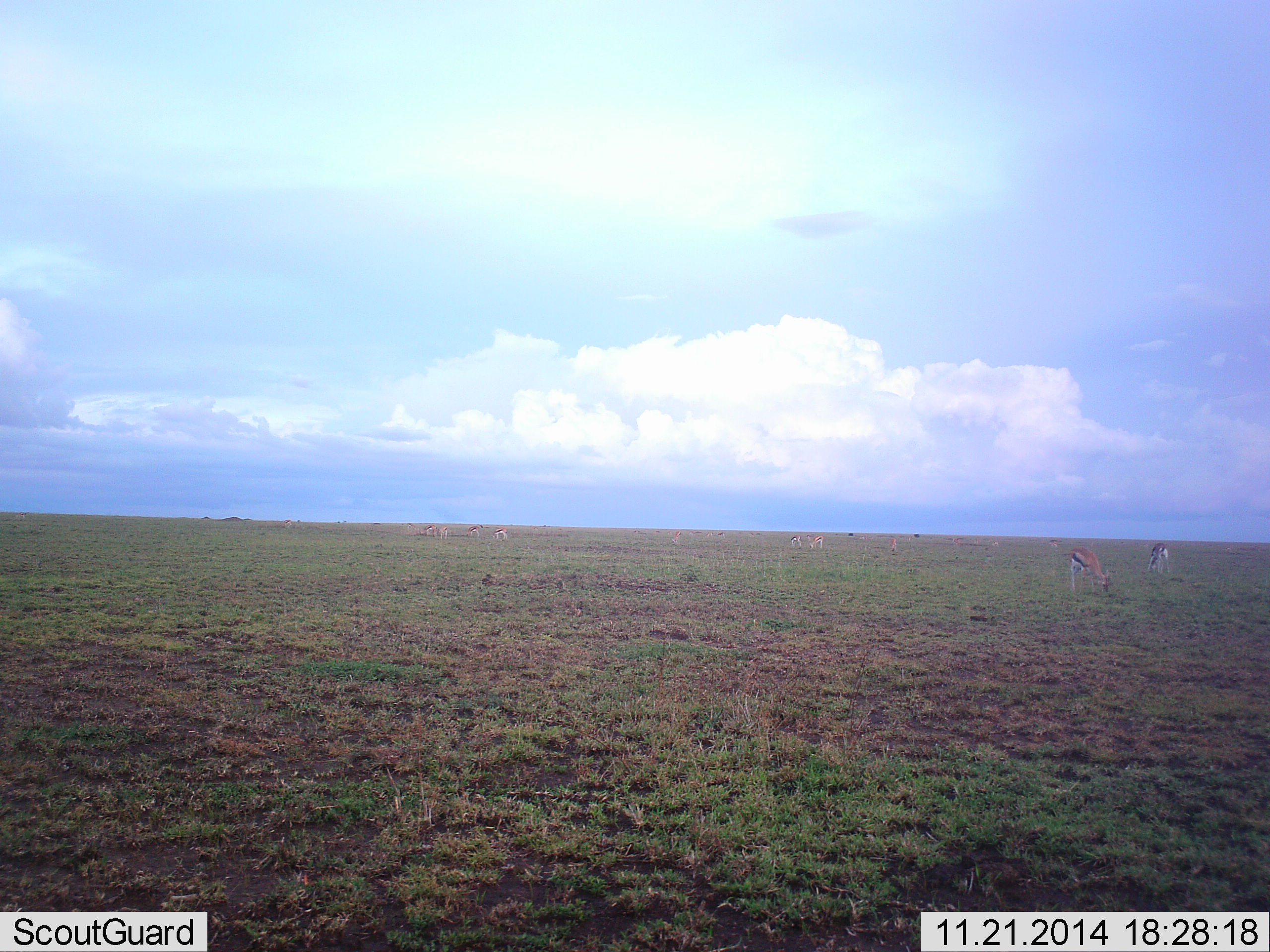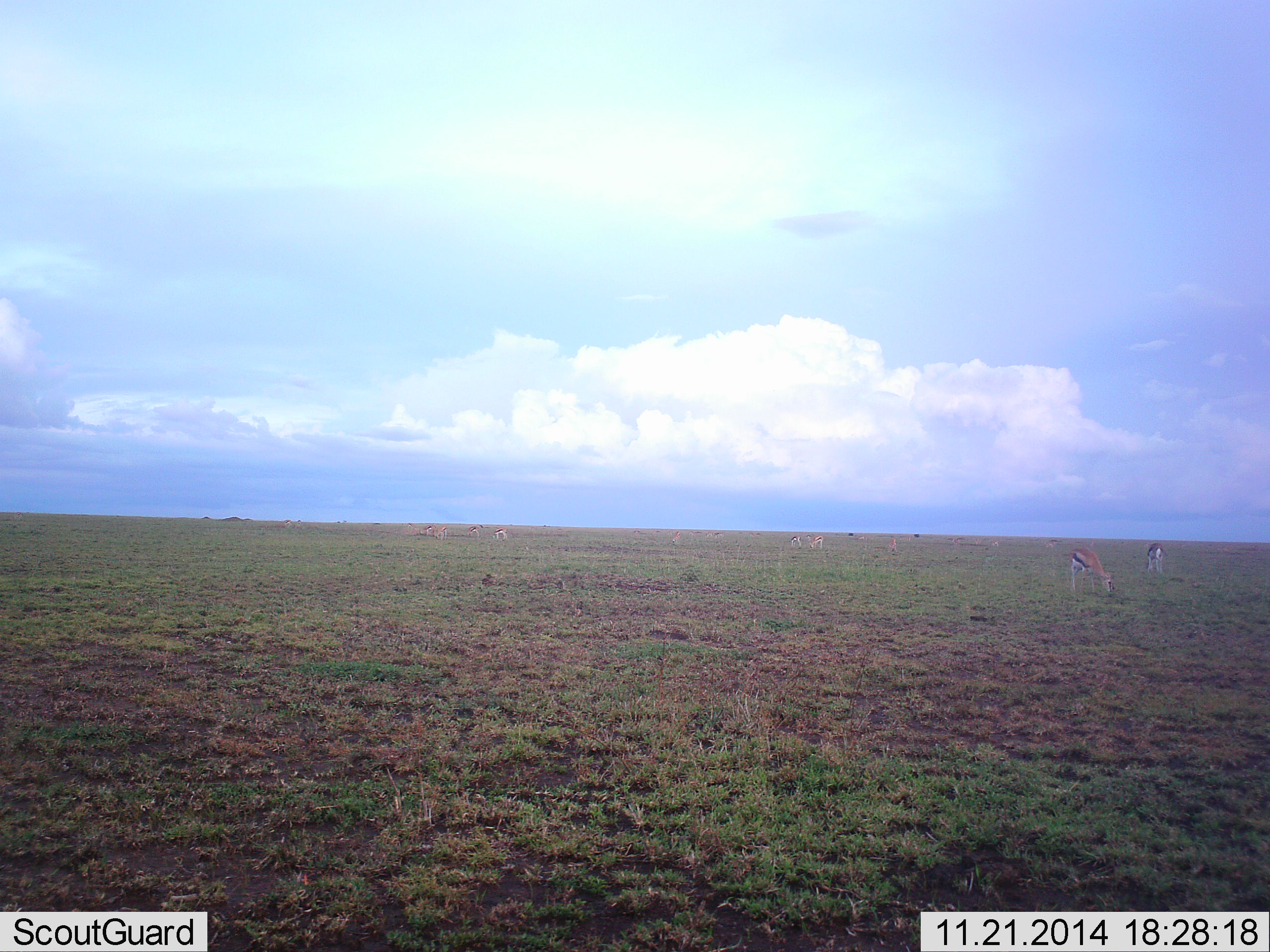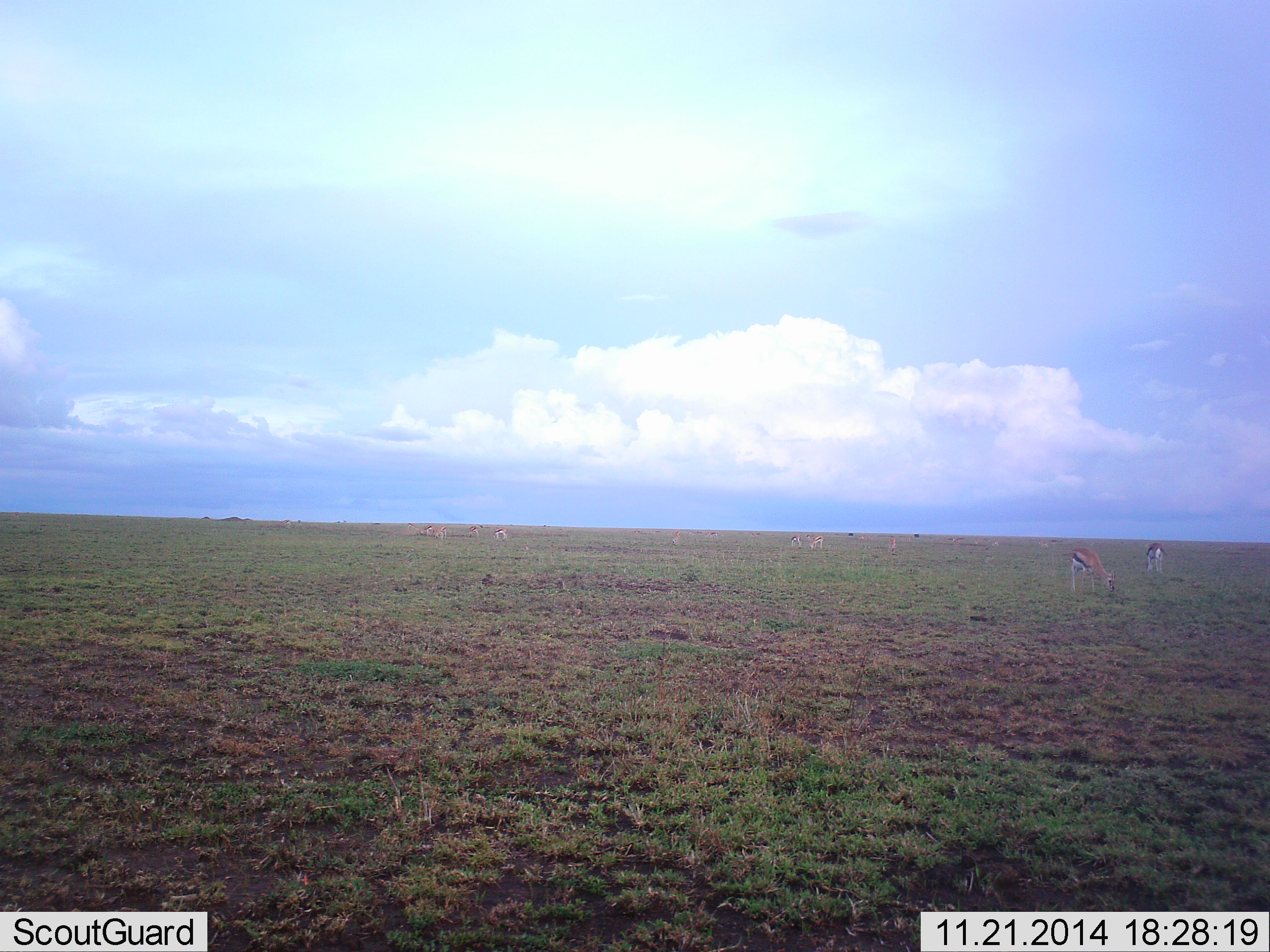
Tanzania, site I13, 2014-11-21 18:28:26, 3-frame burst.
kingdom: Animalia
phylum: Chordata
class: Mammalia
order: Artiodactyla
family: Bovidae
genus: Eudorcas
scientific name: Eudorcas thomsonii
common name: thomson's gazelle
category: gazellethomsons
Gazellethomsons (thomson's gazelle) (Eudorcas thomsonii), count 10. Behavior (volunteer vote fractions): standing 10%, resting 0%, moving 10%, interacting 10%. Young present (vote fraction): 0%. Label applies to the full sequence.